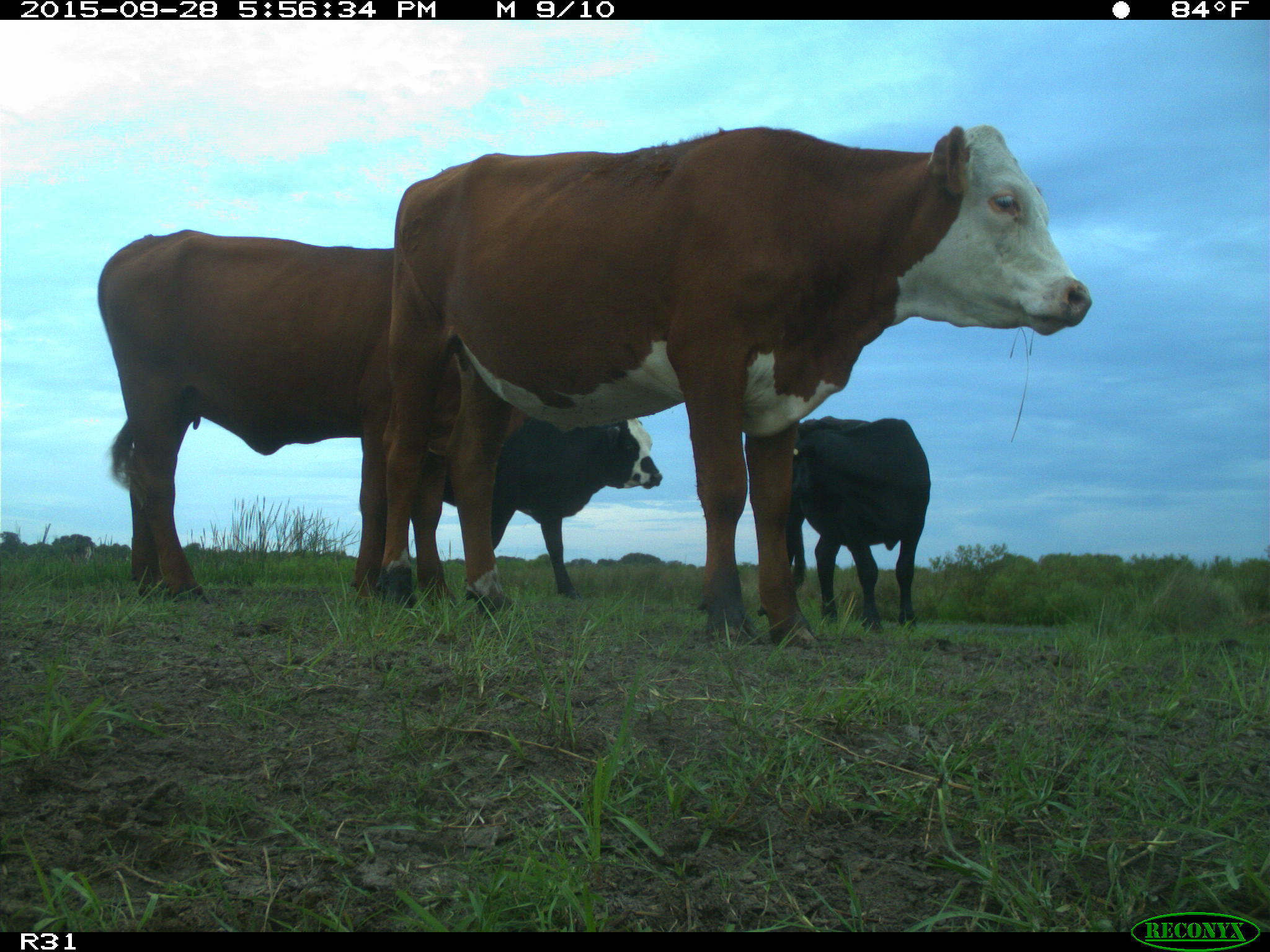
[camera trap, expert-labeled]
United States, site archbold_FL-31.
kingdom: Animalia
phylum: Chordata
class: Mammalia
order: Artiodactyla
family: Bovidae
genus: Bos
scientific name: Bos taurus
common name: domestic cow